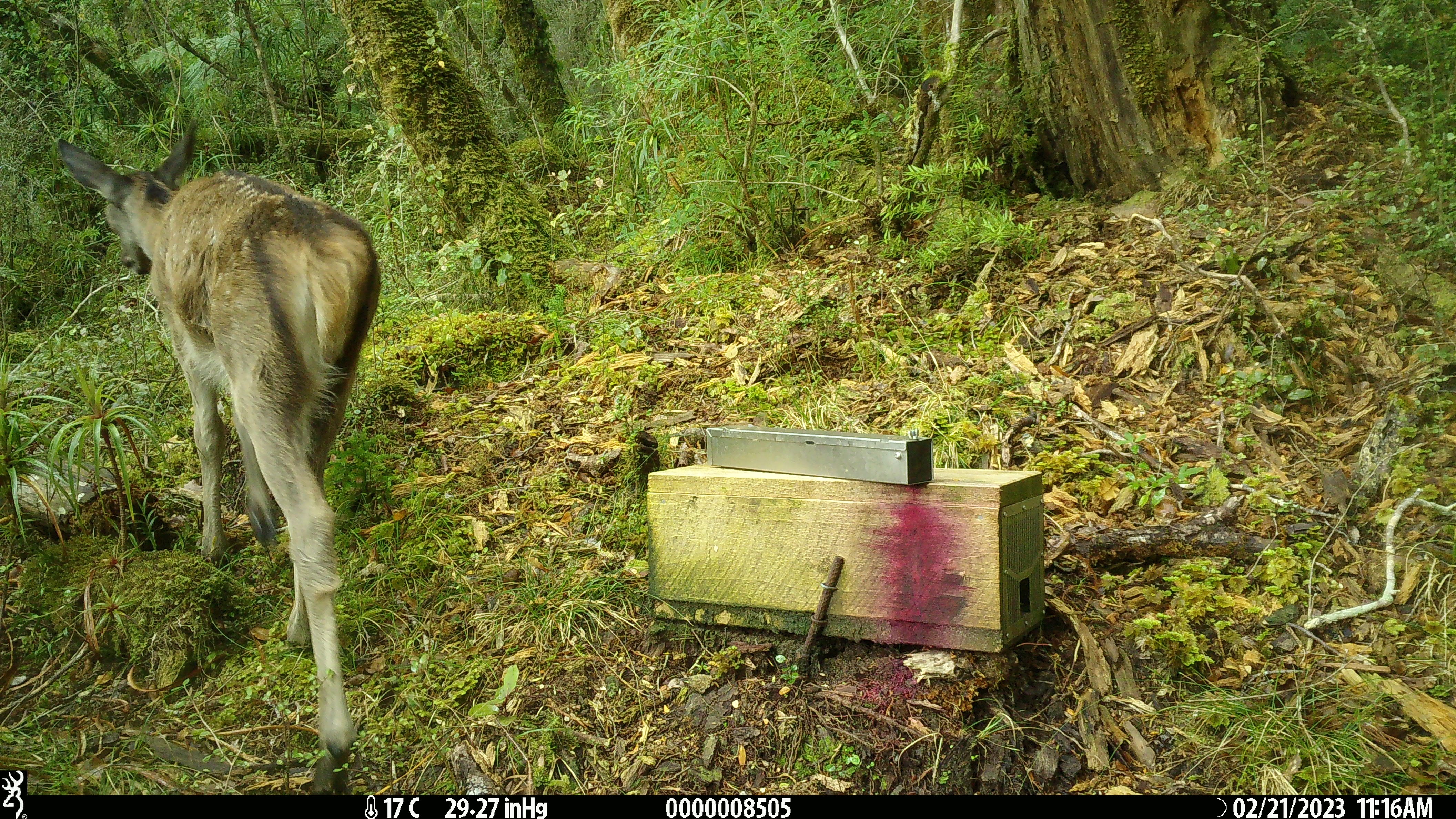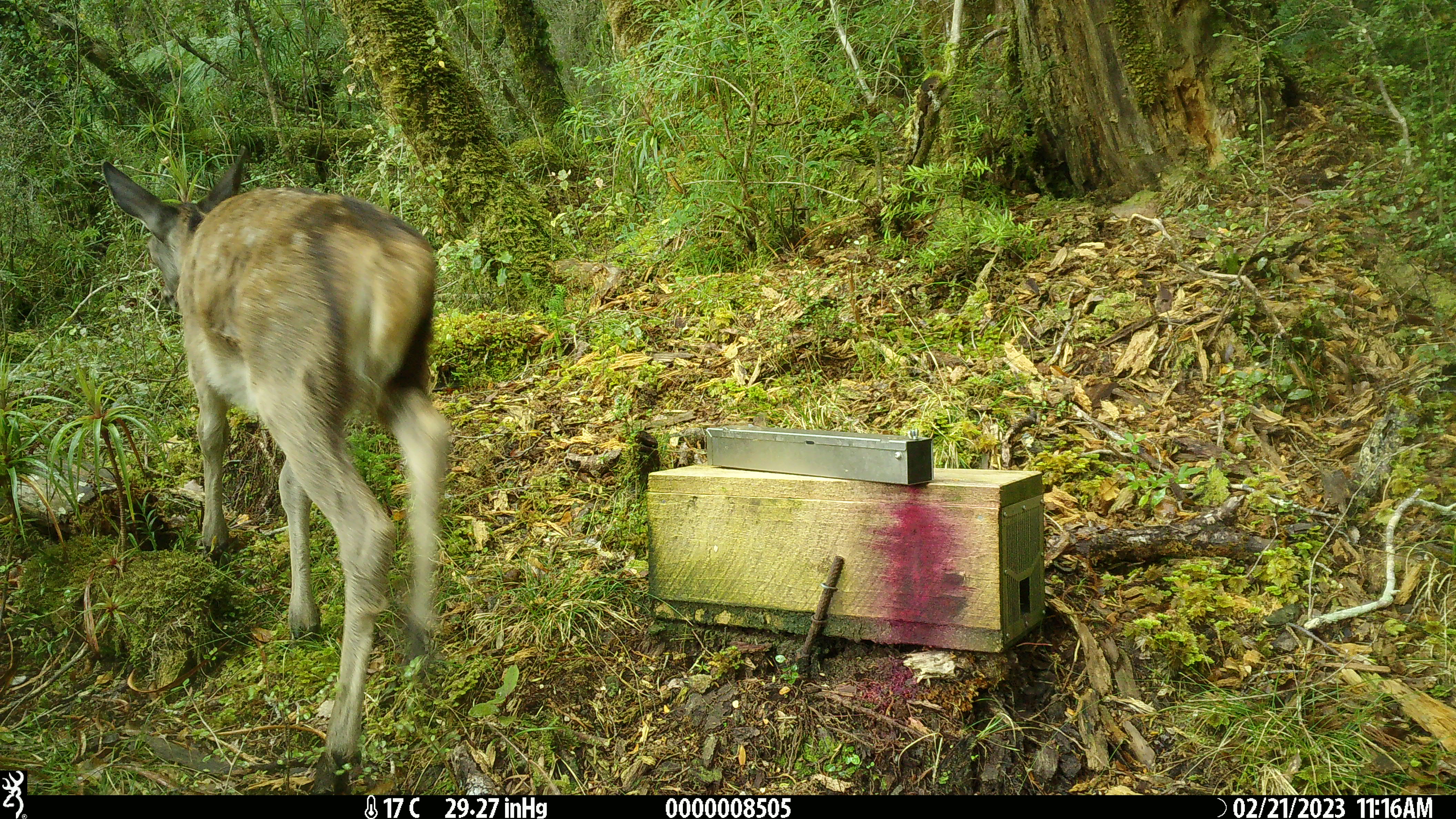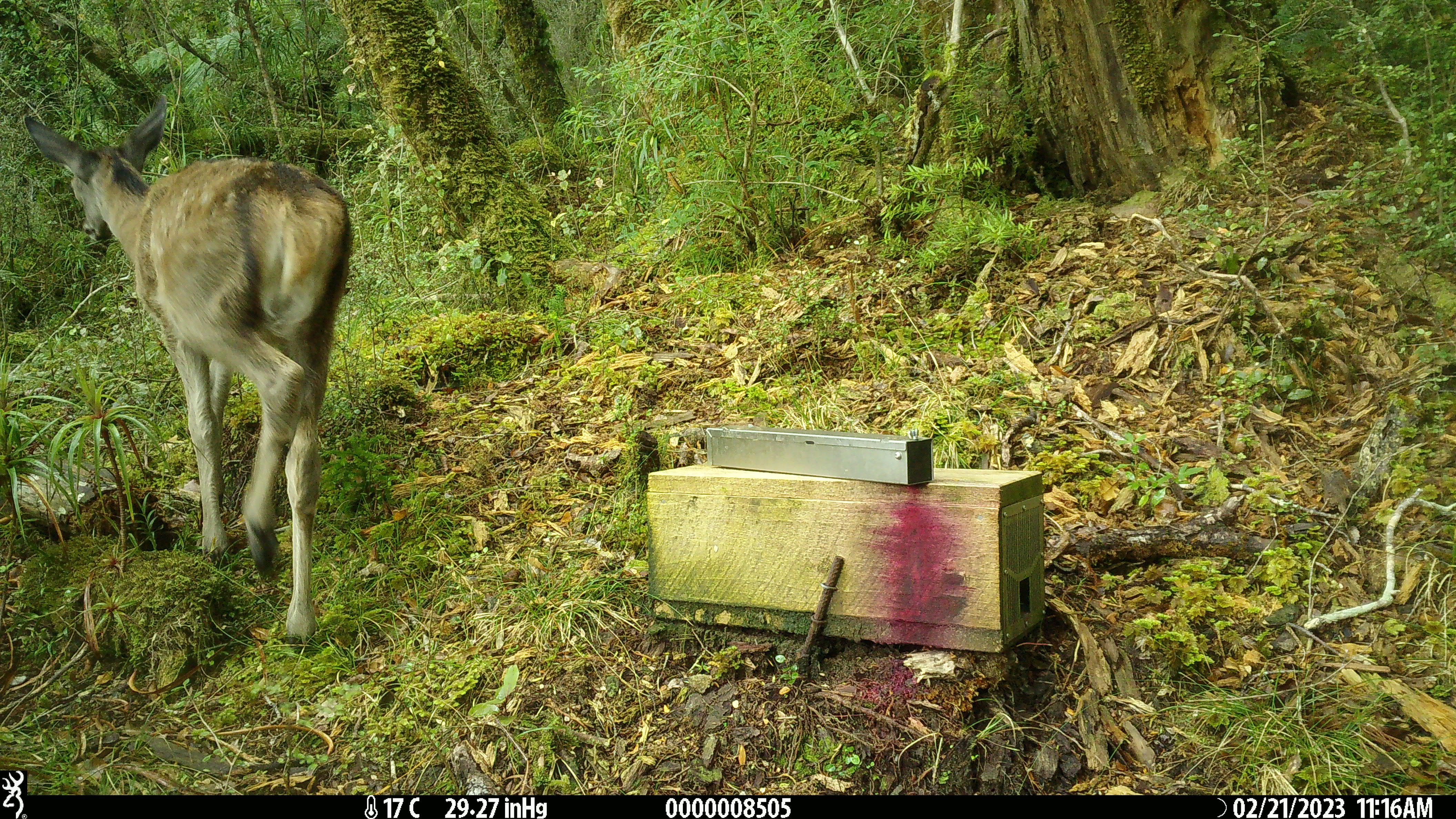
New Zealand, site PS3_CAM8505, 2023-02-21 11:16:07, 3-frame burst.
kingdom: Animalia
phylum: Chordata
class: Mammalia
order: Artiodactyla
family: Cervidae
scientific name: Cervidae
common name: deer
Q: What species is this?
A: Deer (Cervidae).